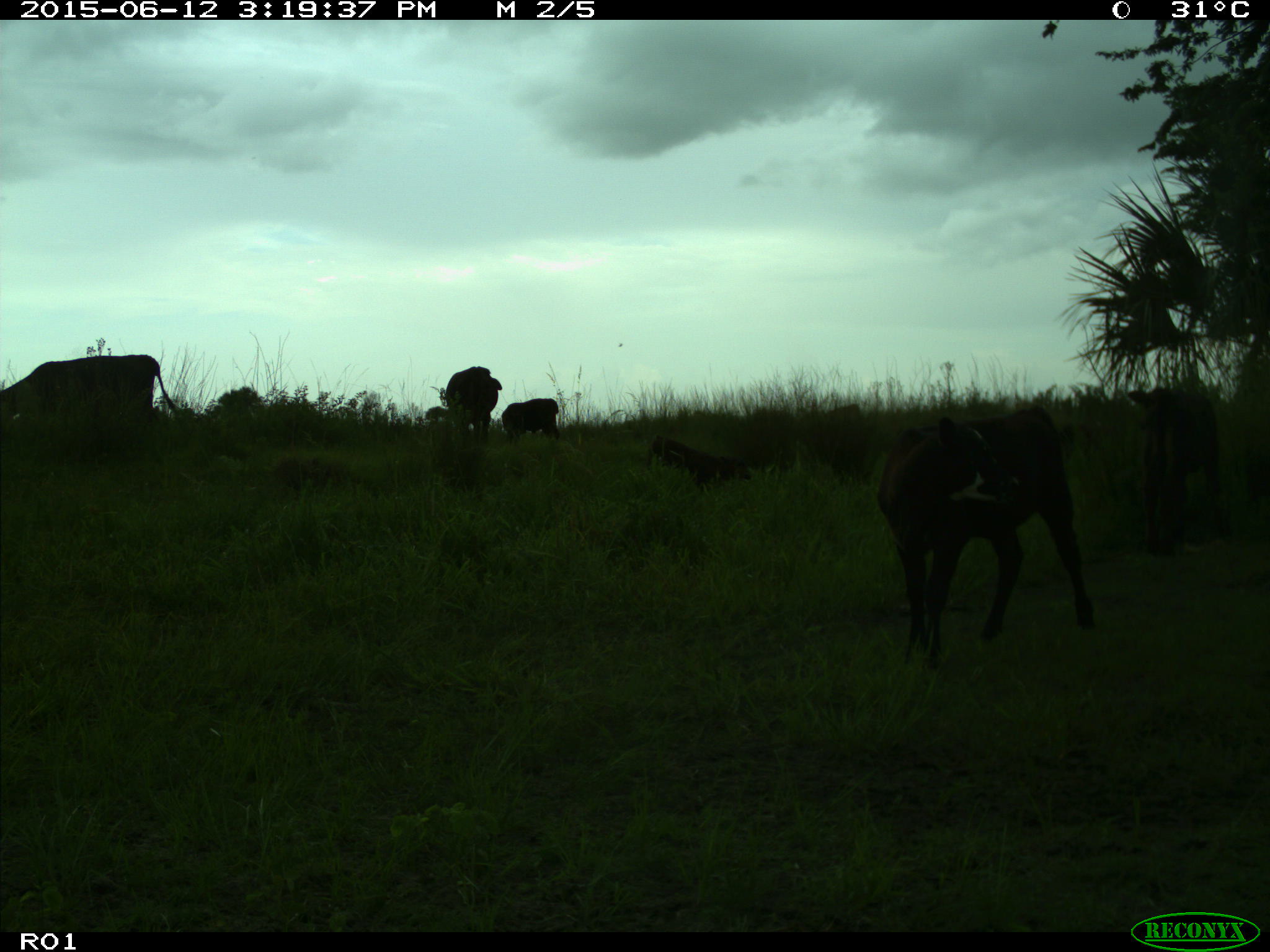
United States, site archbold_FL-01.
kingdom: Animalia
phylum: Chordata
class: Mammalia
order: Artiodactyla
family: Bovidae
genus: Bos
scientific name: Bos taurus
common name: domestic cow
Bos taurus (domestic cow).